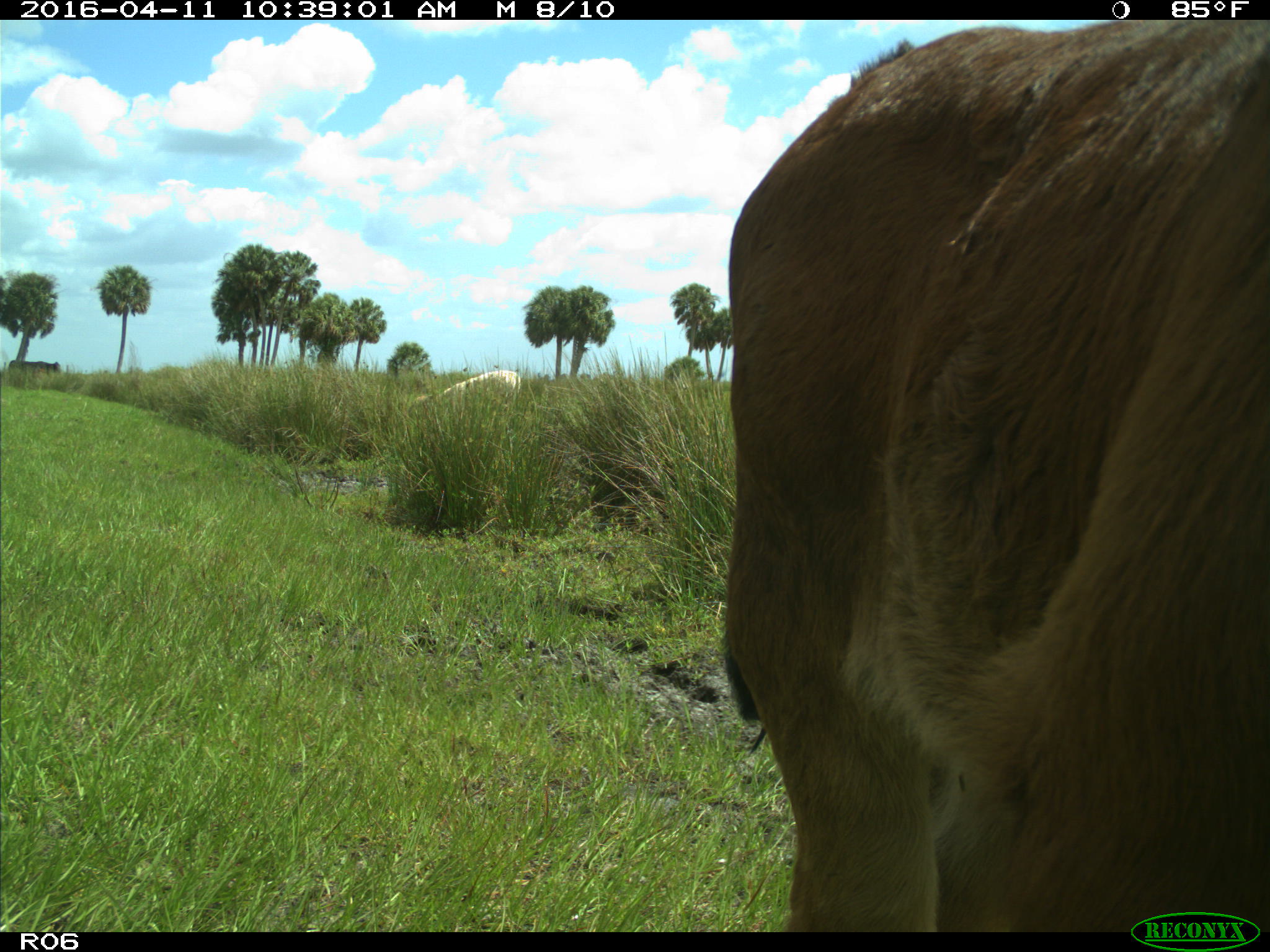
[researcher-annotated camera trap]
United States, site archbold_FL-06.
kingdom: Animalia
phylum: Chordata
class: Mammalia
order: Artiodactyla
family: Bovidae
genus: Bos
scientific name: Bos taurus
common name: domestic cow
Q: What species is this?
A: Bos taurus (domestic cow).